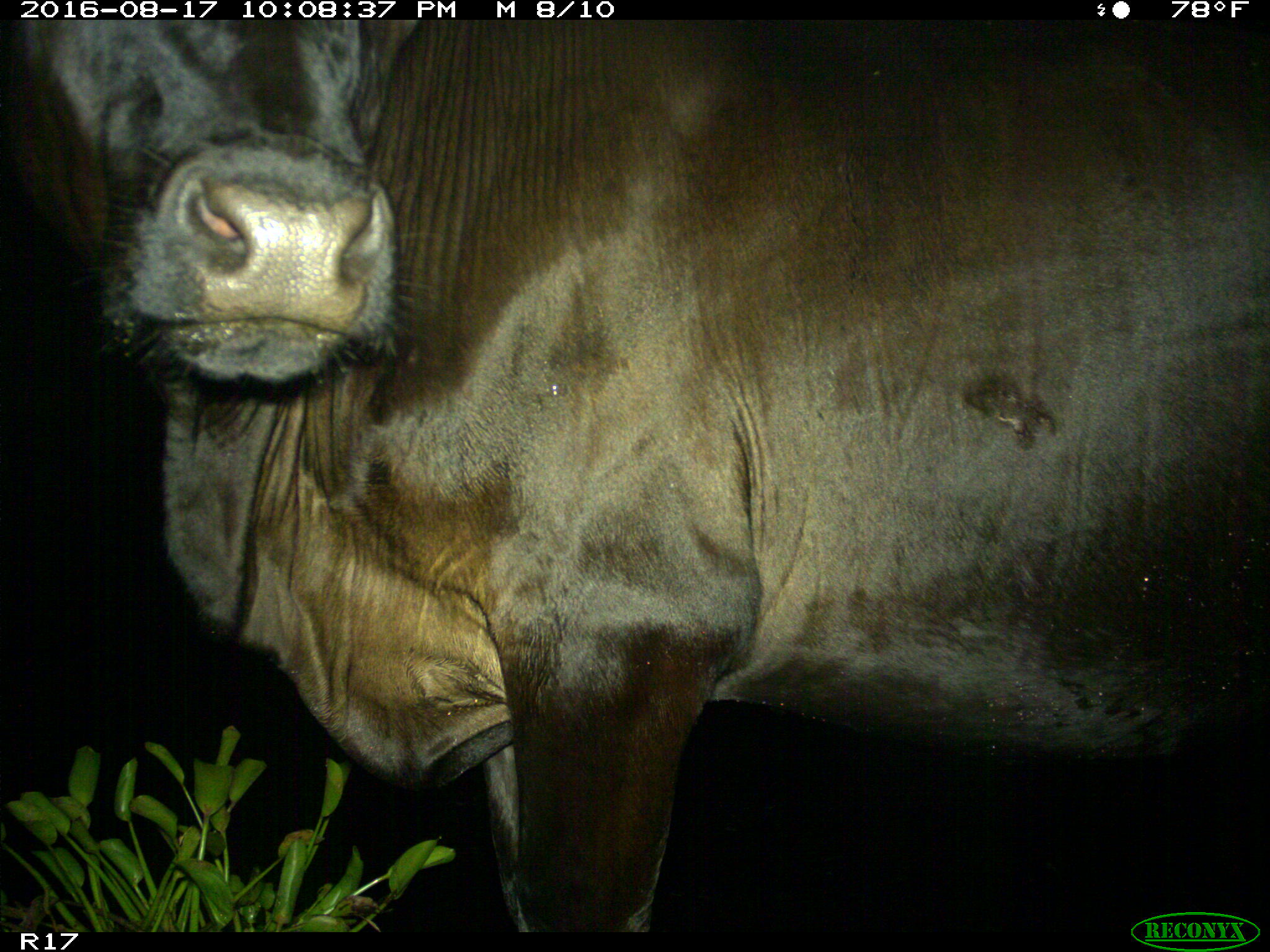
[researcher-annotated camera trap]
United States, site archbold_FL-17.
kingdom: Animalia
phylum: Chordata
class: Mammalia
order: Artiodactyla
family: Bovidae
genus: Bos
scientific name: Bos taurus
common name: domestic cow